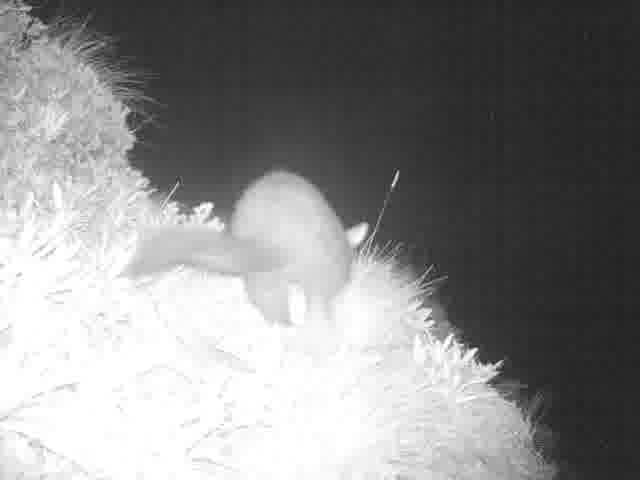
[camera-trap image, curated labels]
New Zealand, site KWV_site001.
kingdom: Animalia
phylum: Chordata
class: Mammalia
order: Diprotodontia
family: Phalangeridae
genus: Trichosurus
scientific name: Trichosurus vulpecula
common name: common brushtail possum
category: possum